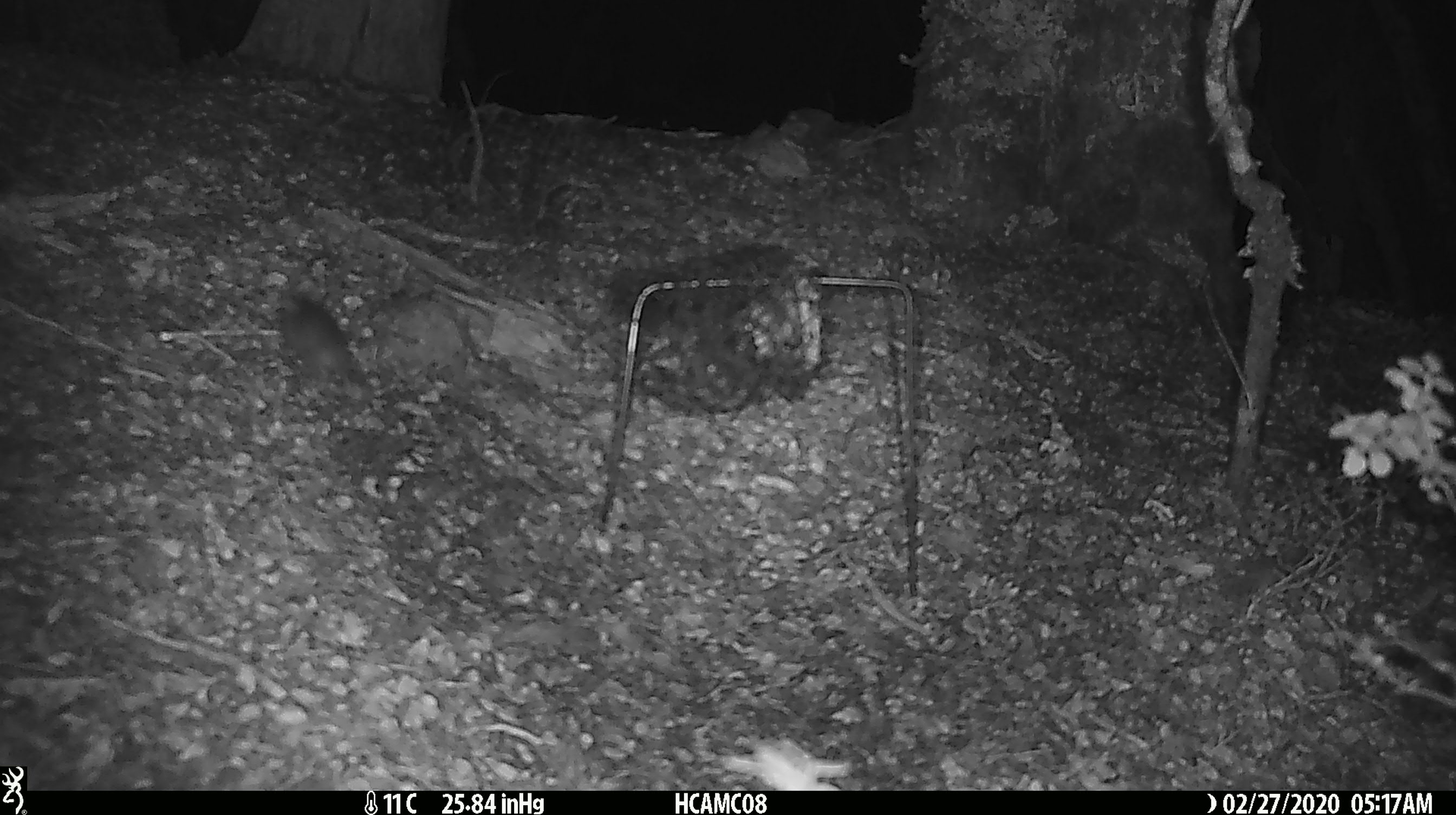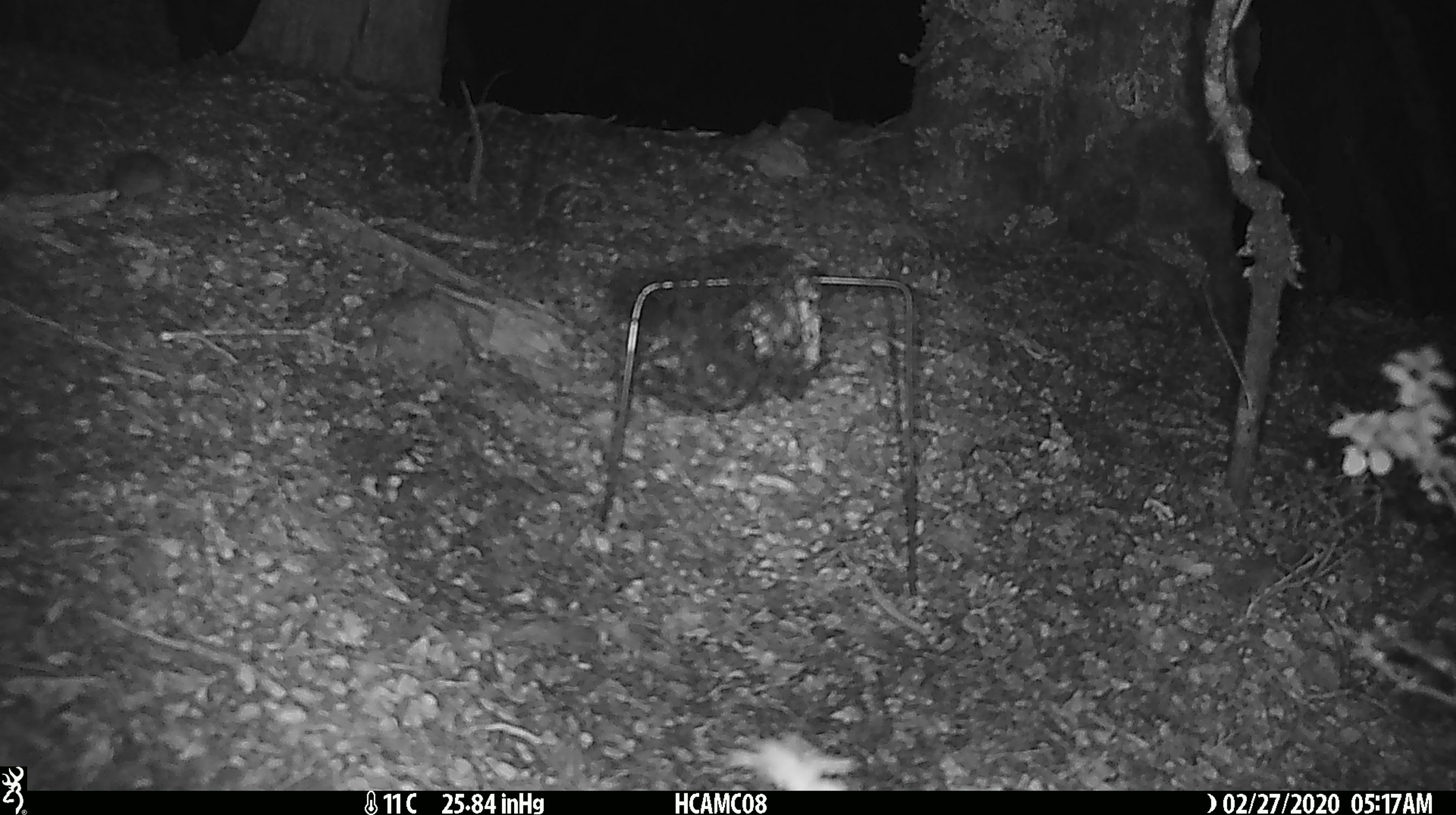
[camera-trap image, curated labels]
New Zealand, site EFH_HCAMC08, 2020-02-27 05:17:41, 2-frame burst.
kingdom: Animalia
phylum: Chordata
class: Mammalia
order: Rodentia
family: Muridae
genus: Mus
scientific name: Mus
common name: mouse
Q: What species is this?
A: Mouse (Mus).